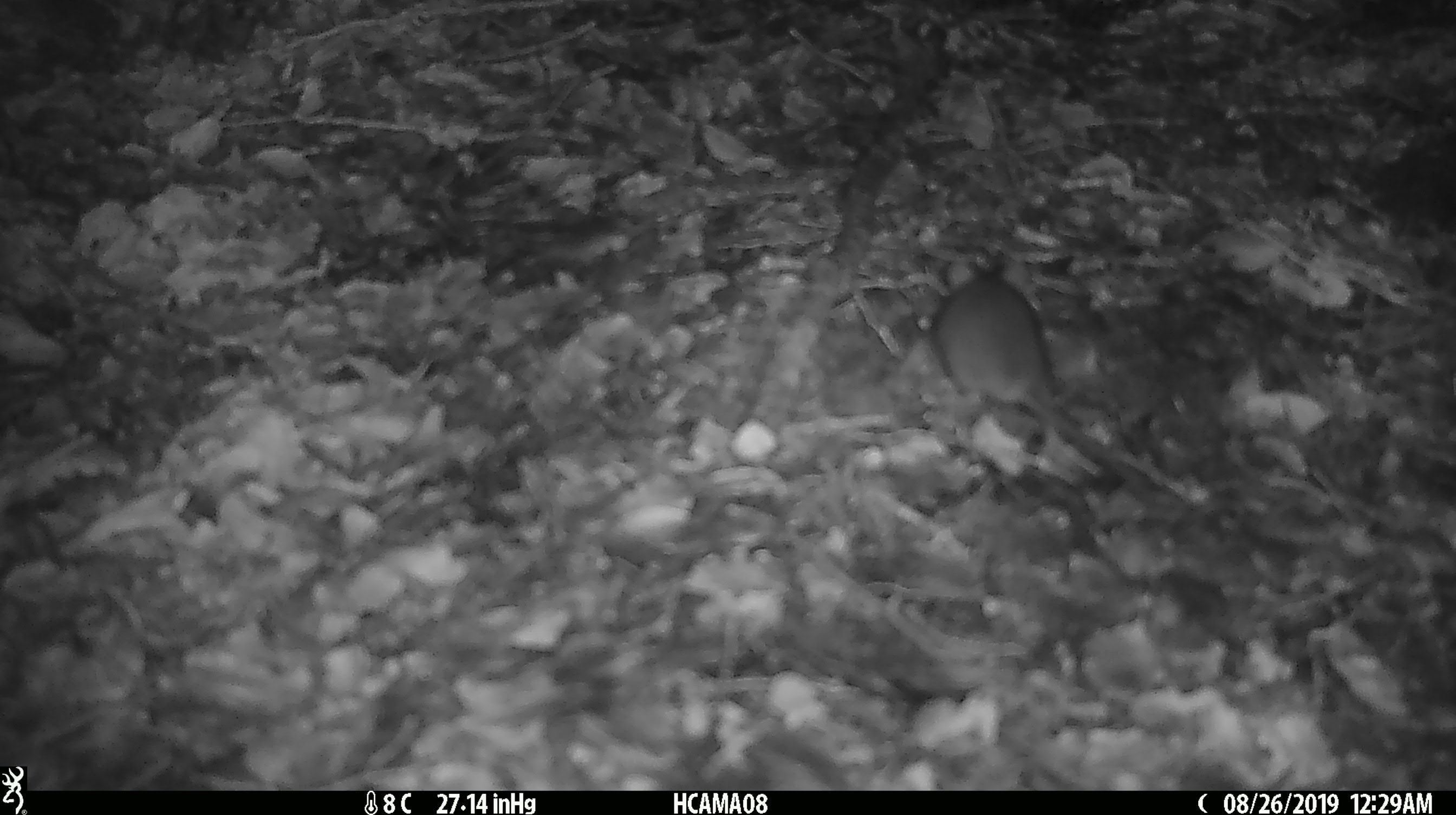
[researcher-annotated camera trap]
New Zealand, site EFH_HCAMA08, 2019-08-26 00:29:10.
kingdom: Animalia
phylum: Chordata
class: Mammalia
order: Rodentia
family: Muridae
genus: Mus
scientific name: Mus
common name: mouse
Mouse (Mus).